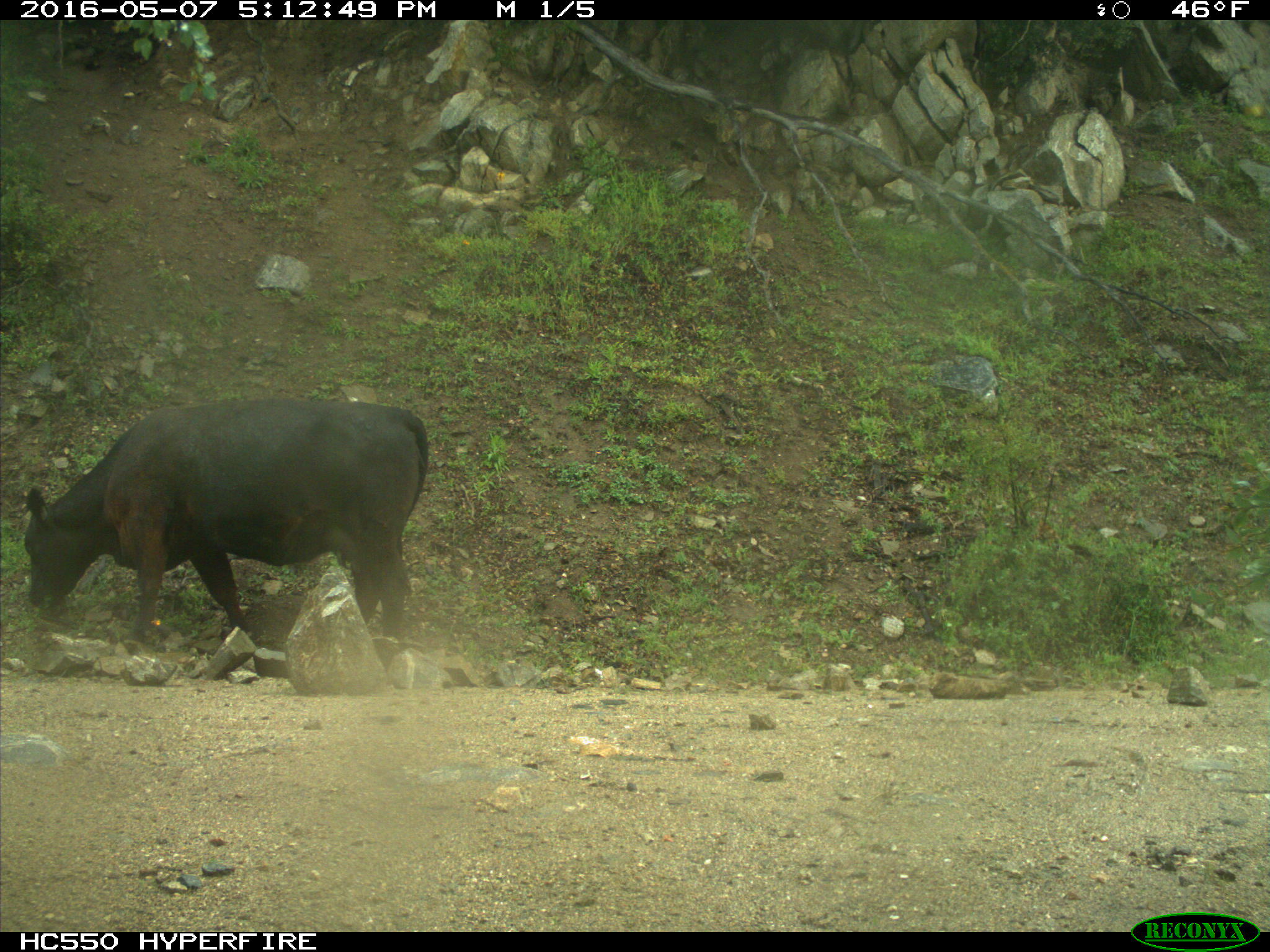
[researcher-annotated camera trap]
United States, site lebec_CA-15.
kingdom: Animalia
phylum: Chordata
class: Mammalia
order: Artiodactyla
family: Bovidae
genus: Bos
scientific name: Bos taurus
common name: domestic cow